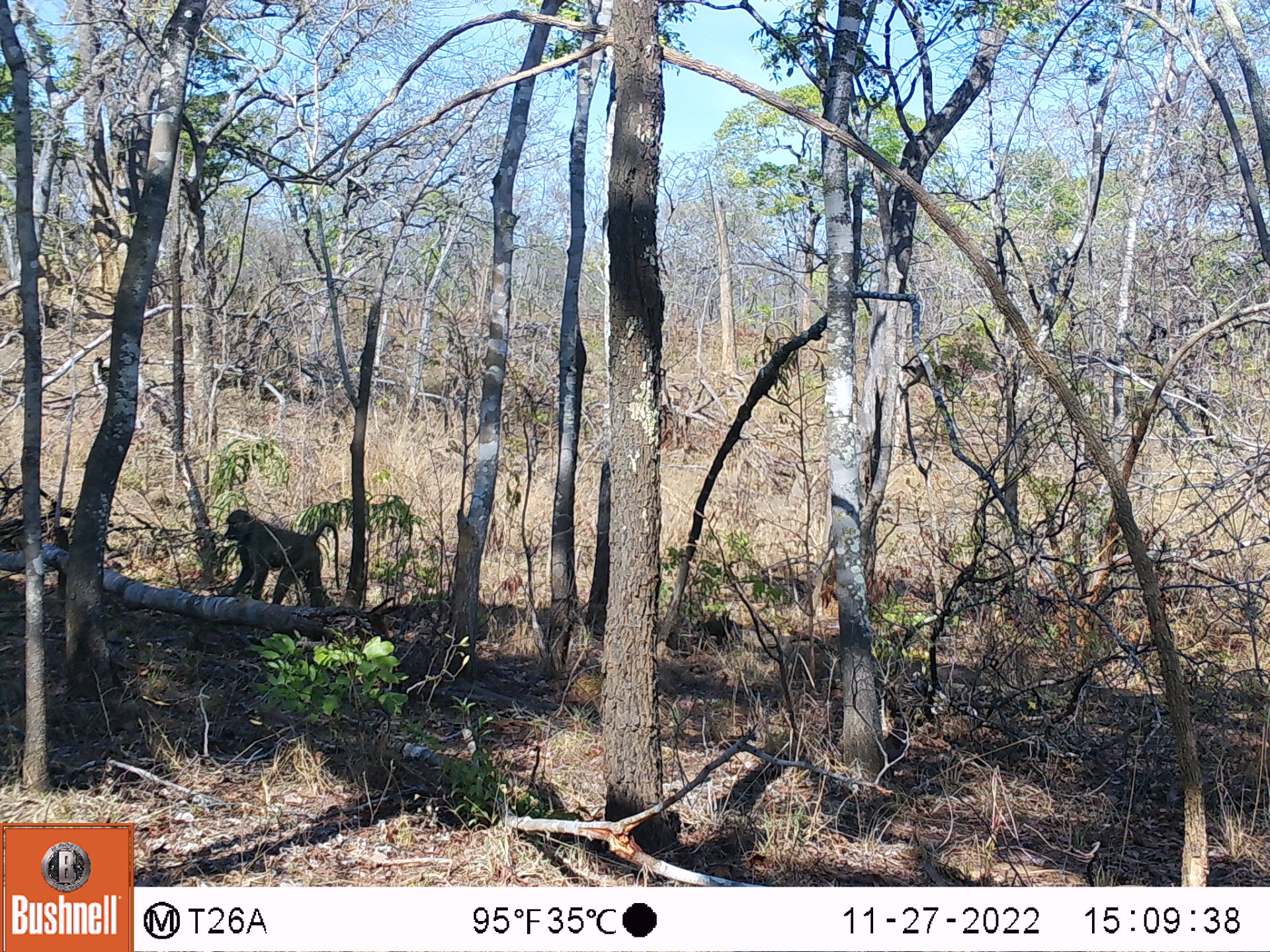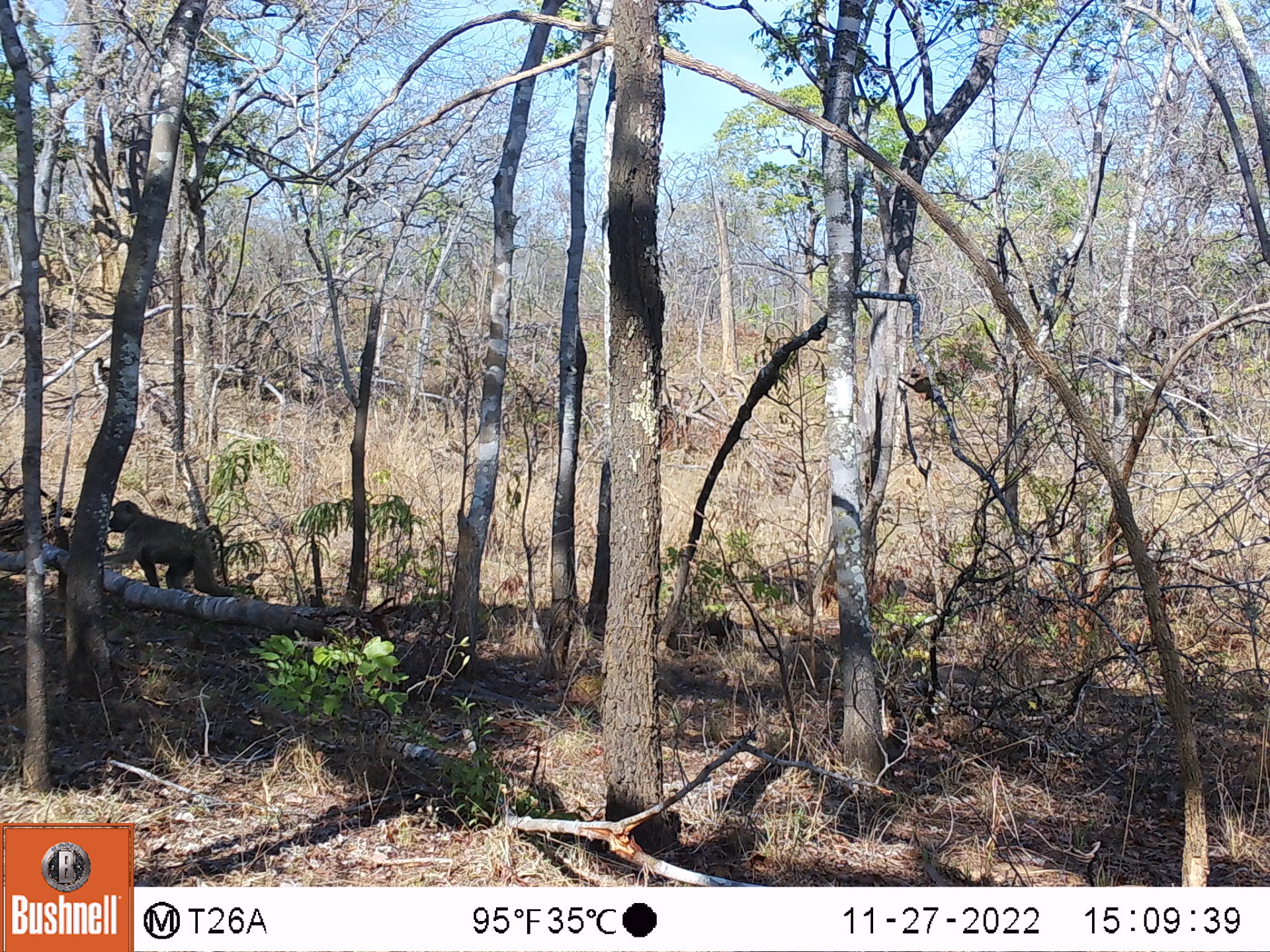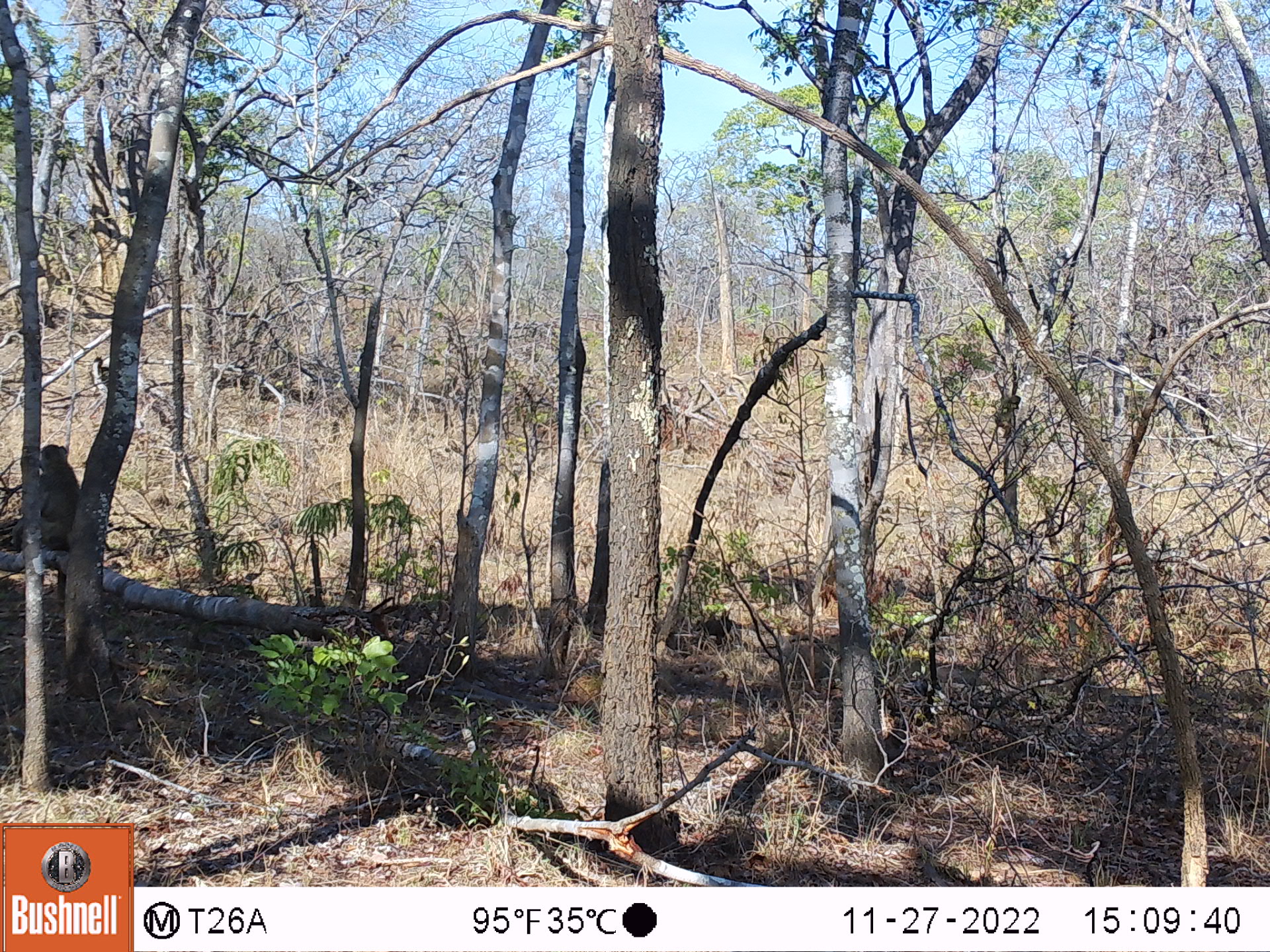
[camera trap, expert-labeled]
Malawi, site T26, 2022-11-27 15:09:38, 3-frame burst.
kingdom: Animalia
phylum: Chordata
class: Mammalia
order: Primates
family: Cercopithecidae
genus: Papio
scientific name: Papio cynocephalus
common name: yellow baboon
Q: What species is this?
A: Yellow baboon (Papio cynocephalus).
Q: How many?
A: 1.